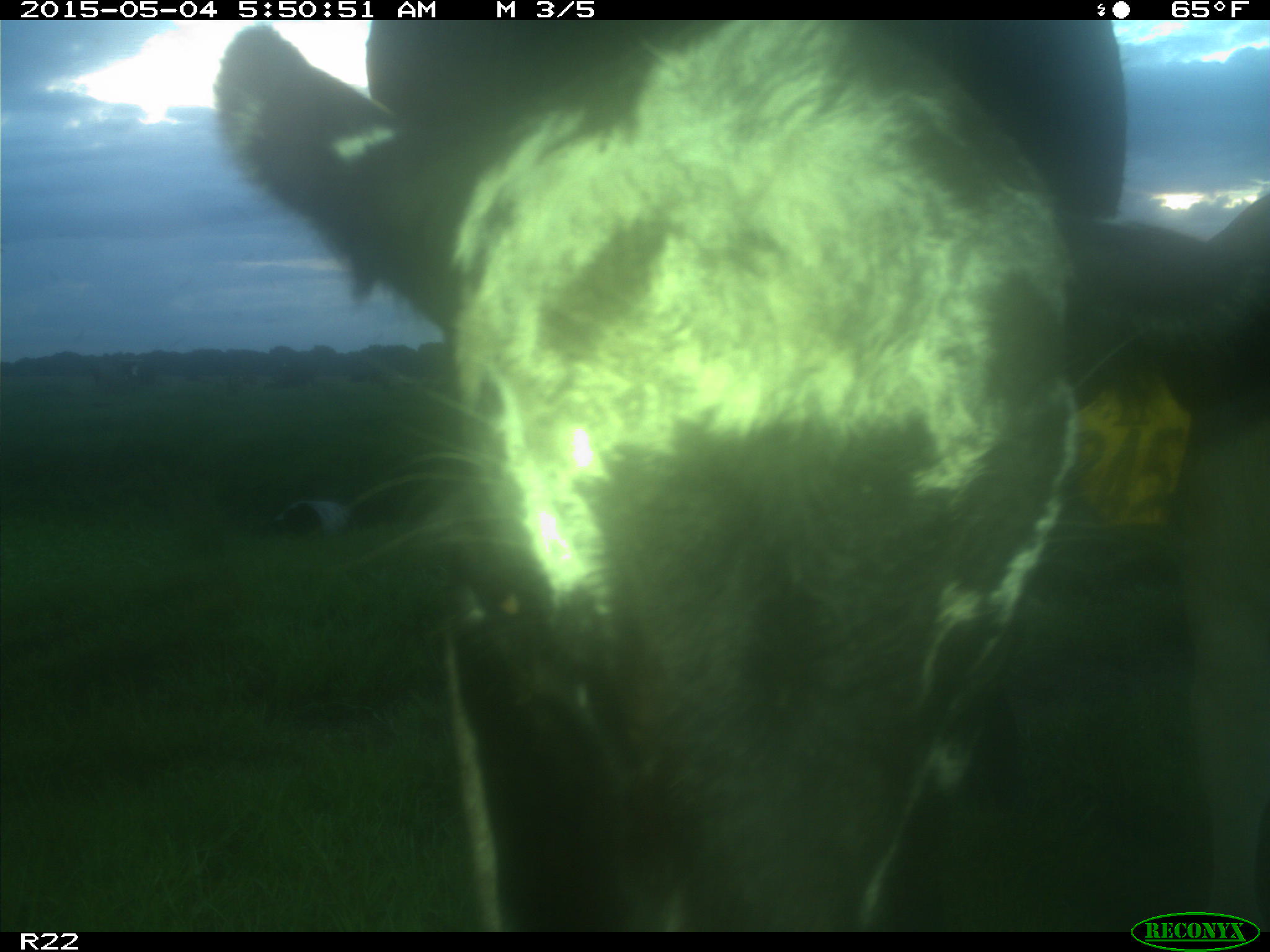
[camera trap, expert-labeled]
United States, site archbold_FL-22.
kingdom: Animalia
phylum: Chordata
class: Mammalia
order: Artiodactyla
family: Bovidae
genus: Bos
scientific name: Bos taurus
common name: domestic cow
Bos taurus (domestic cow).